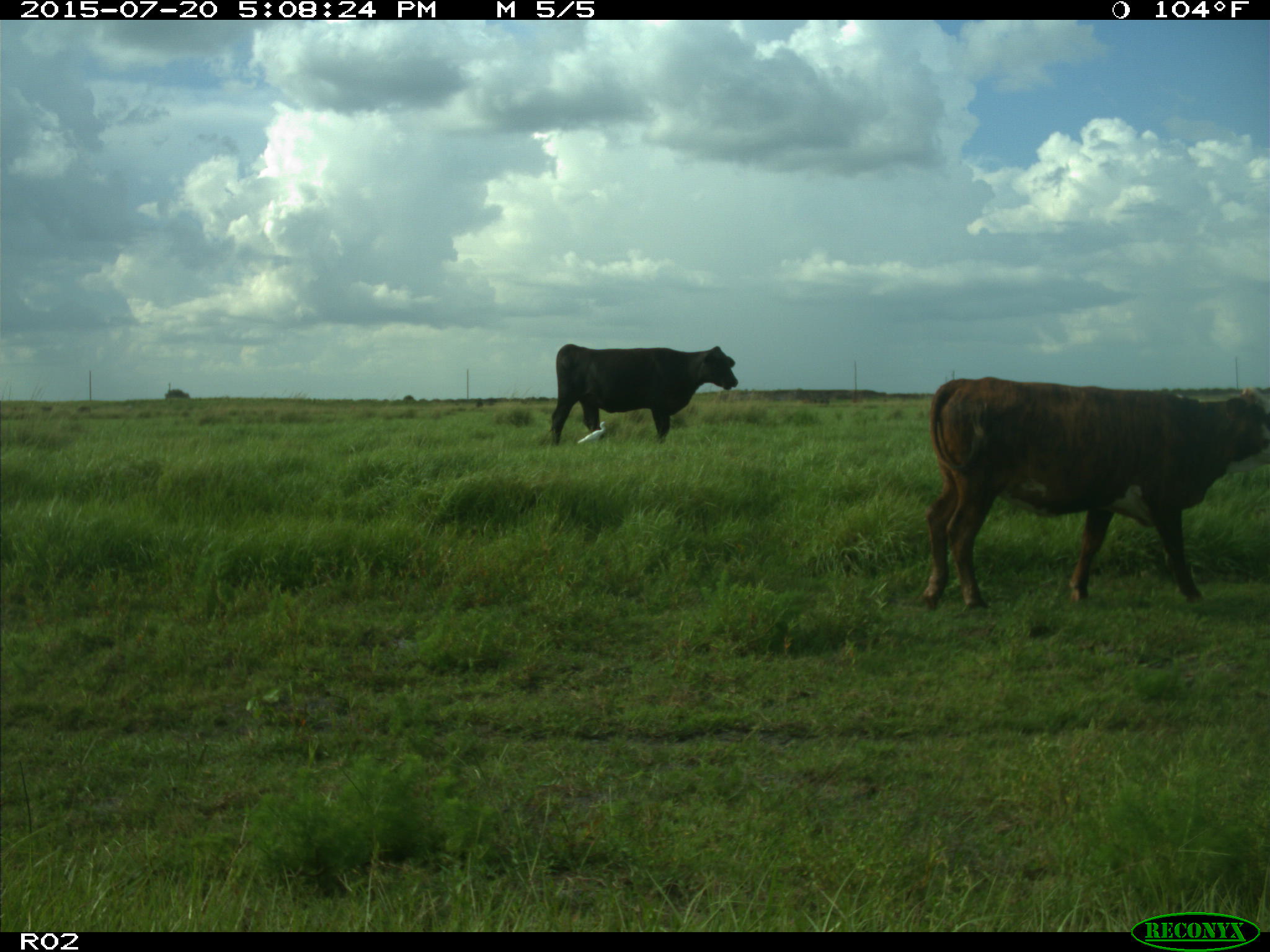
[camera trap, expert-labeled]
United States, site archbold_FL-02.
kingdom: Animalia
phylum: Chordata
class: Mammalia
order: Artiodactyla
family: Bovidae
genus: Bos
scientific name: Bos taurus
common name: domestic cow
Bos taurus (domestic cow).